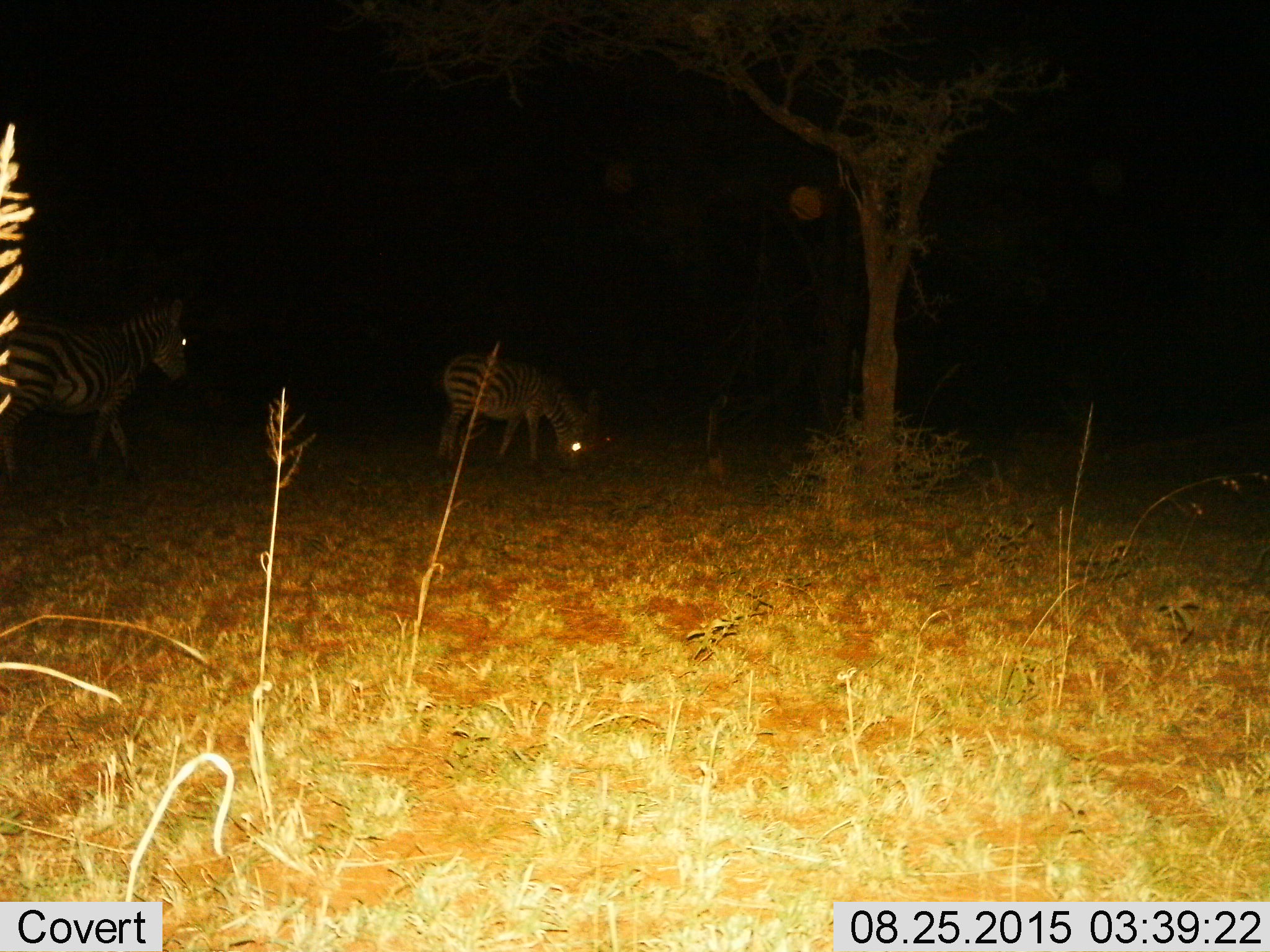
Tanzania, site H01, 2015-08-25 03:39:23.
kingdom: Animalia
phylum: Chordata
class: Mammalia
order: Perissodactyla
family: Equidae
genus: Equus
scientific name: Equus quagga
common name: plains zebra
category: zebra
Zebra (plains zebra) (Equus quagga), count 2. Behavior (volunteer vote fractions): standing 30%, resting 0%, moving 60%, interacting 0%. Young present (vote fraction): 10%. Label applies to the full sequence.